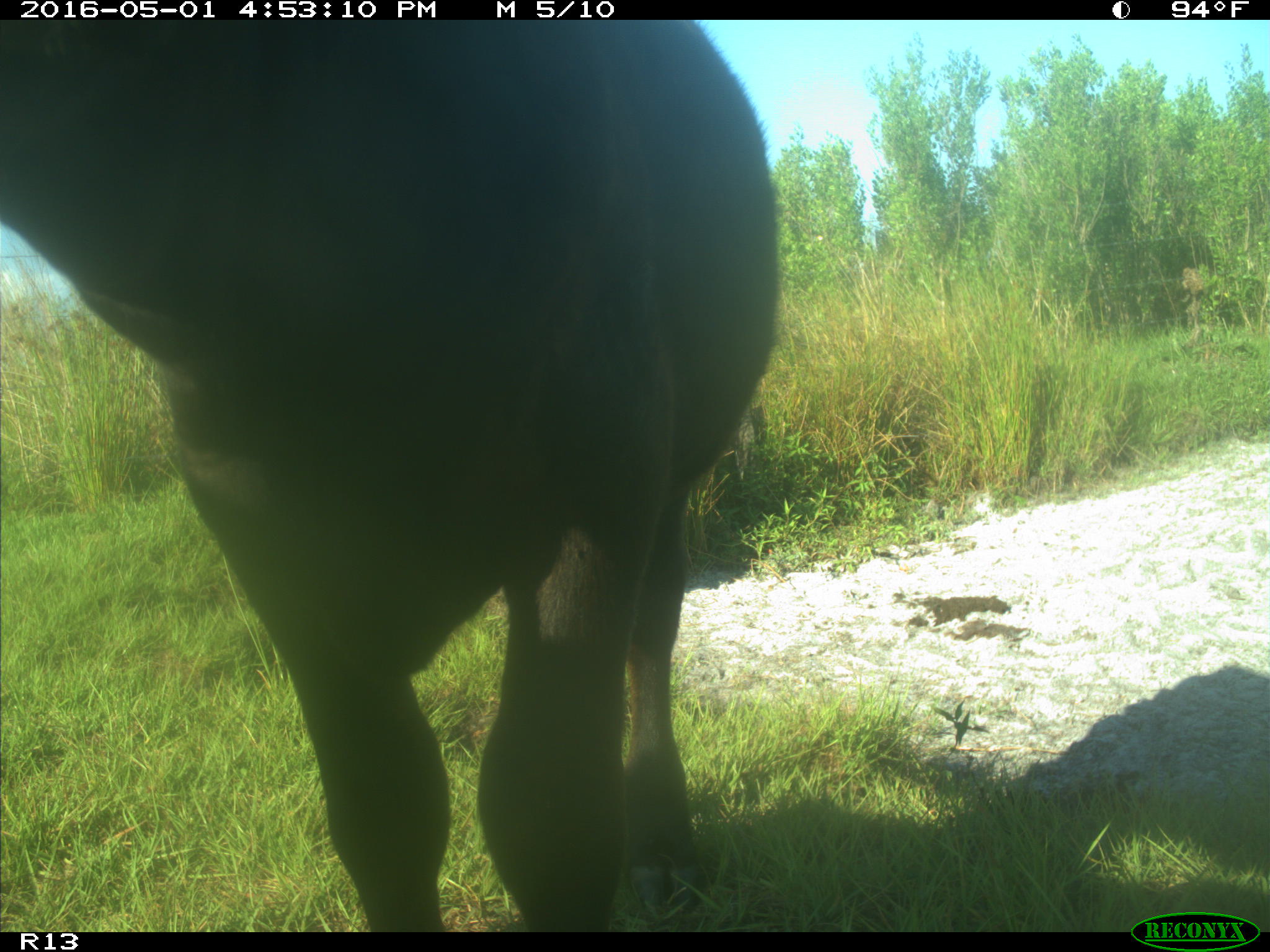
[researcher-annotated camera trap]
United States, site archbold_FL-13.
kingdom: Animalia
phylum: Chordata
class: Mammalia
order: Artiodactyla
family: Bovidae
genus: Bos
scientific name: Bos taurus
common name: domestic cow